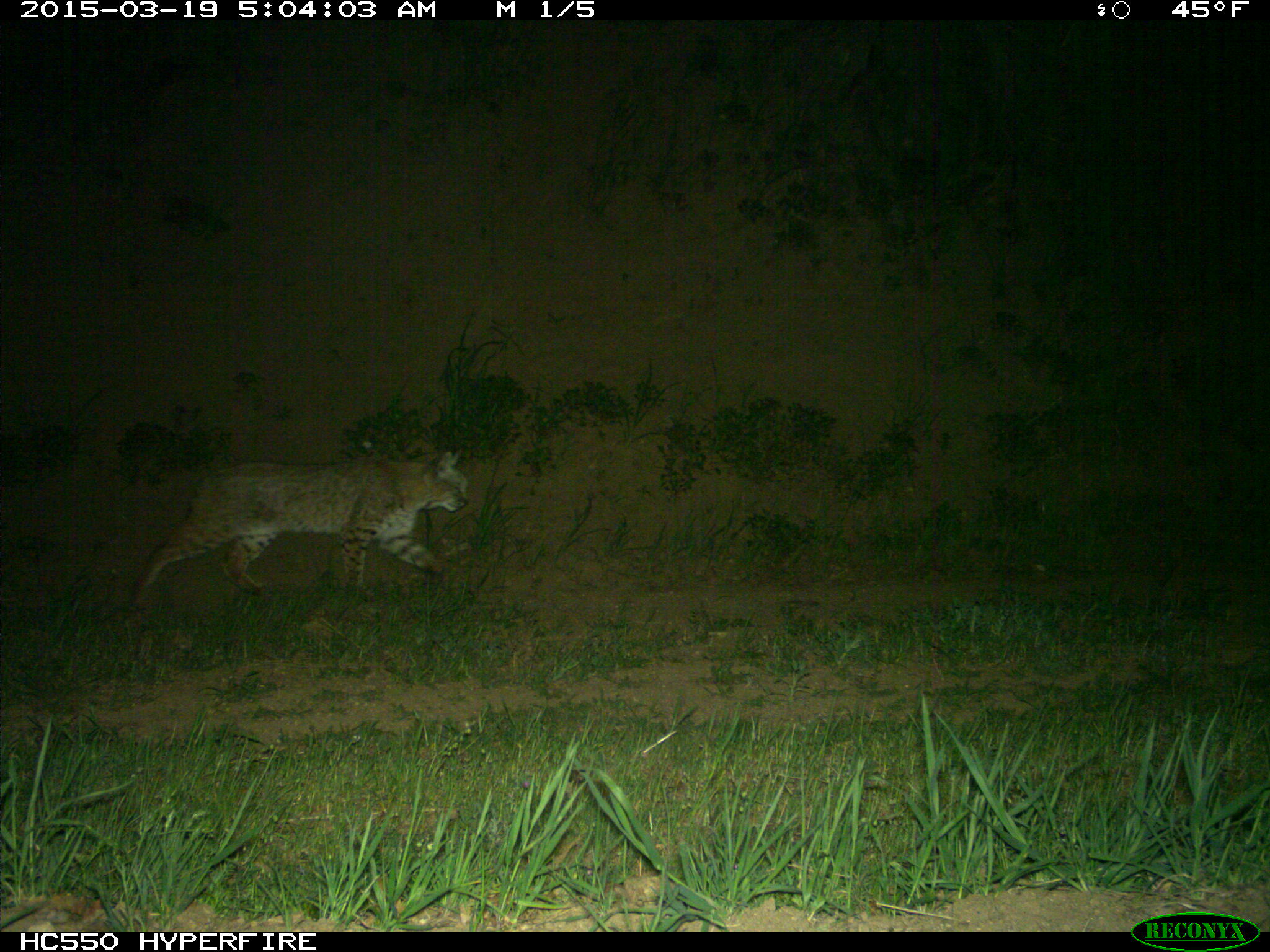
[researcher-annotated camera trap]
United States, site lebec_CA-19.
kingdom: Animalia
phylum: Chordata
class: Mammalia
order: Carnivora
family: Felidae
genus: Lynx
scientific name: Lynx rufus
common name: bobcat